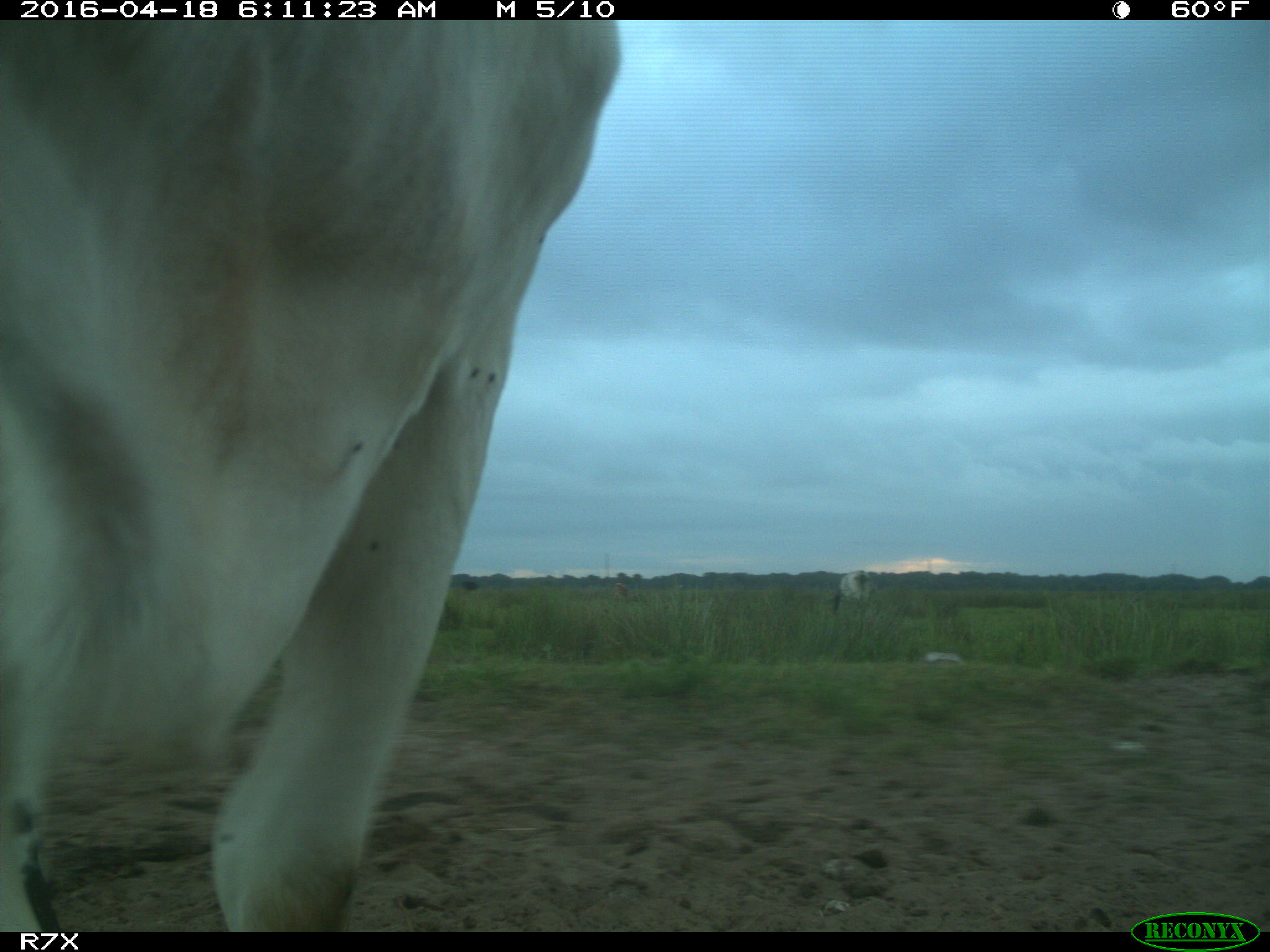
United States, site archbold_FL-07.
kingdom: Animalia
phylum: Chordata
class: Mammalia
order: Artiodactyla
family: Bovidae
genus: Bos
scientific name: Bos taurus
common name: domestic cow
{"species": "Bos taurus (domestic cow)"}